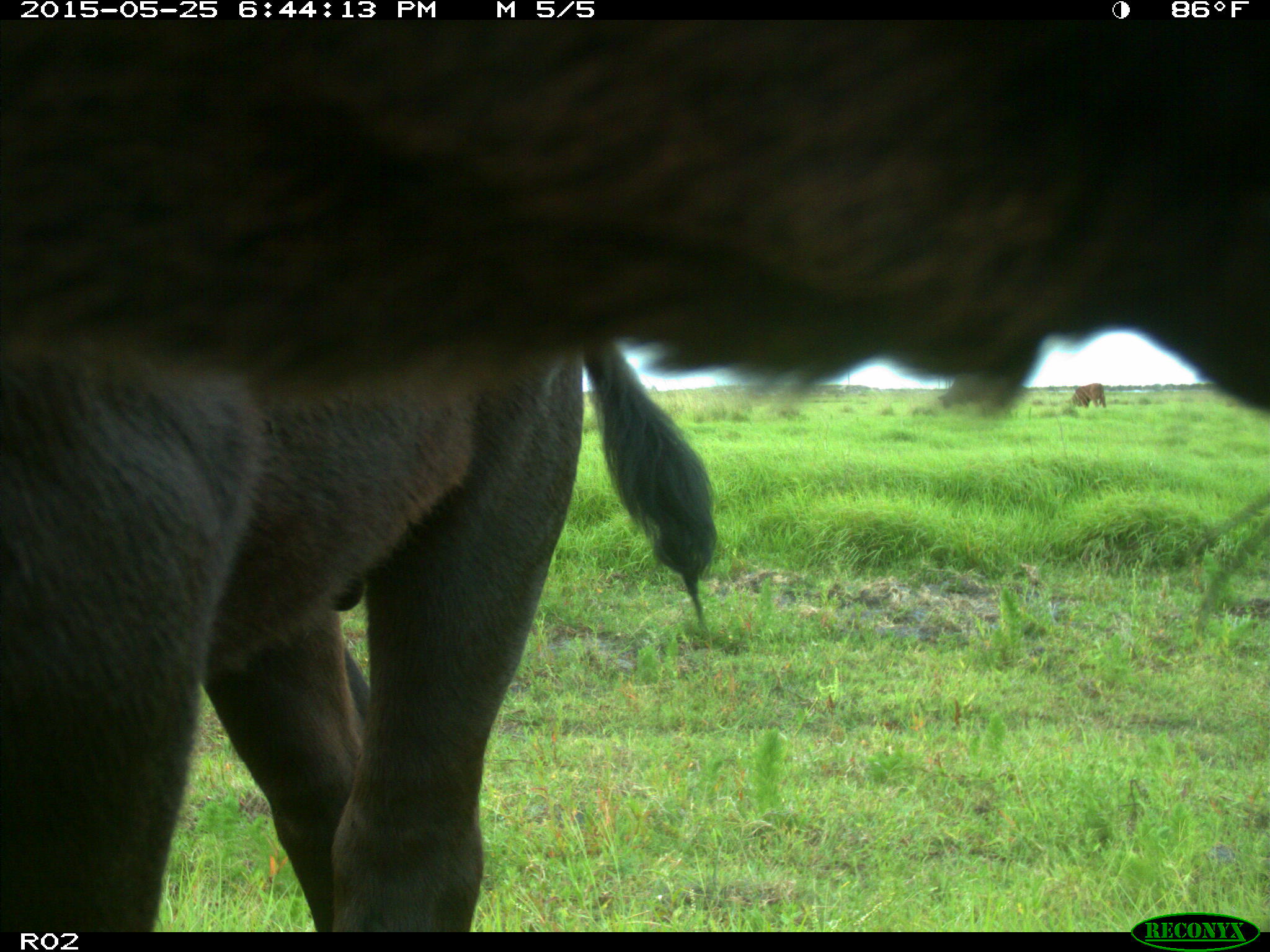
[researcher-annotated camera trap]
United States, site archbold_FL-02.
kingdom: Animalia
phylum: Chordata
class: Mammalia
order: Artiodactyla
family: Bovidae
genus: Bos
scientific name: Bos taurus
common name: domestic cow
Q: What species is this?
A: Bos taurus (domestic cow).